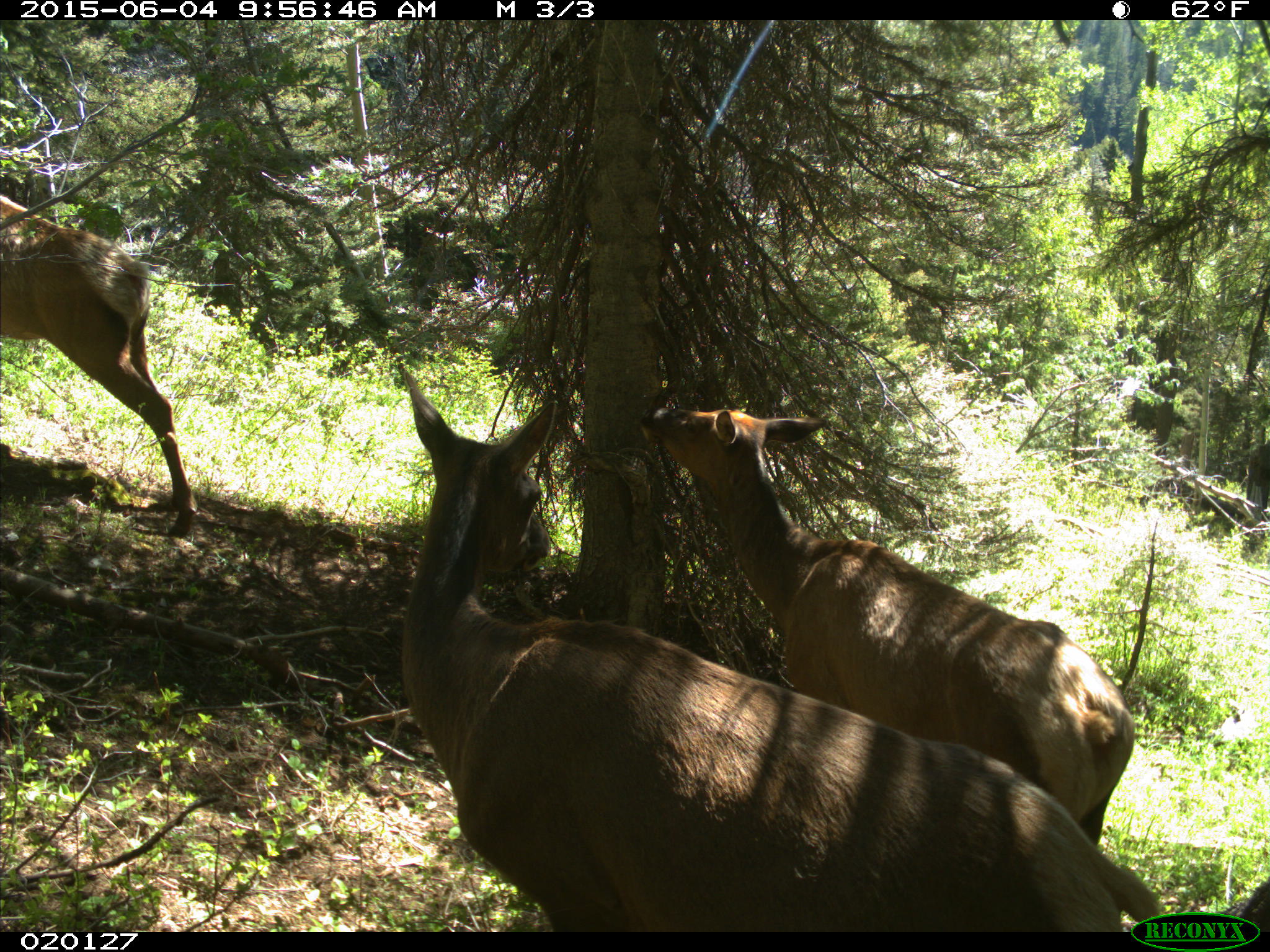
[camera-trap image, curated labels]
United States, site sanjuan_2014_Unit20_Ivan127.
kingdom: Animalia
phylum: Chordata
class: Mammalia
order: Artiodactyla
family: Cervidae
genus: Cervus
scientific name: Cervus elaphus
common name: red deer